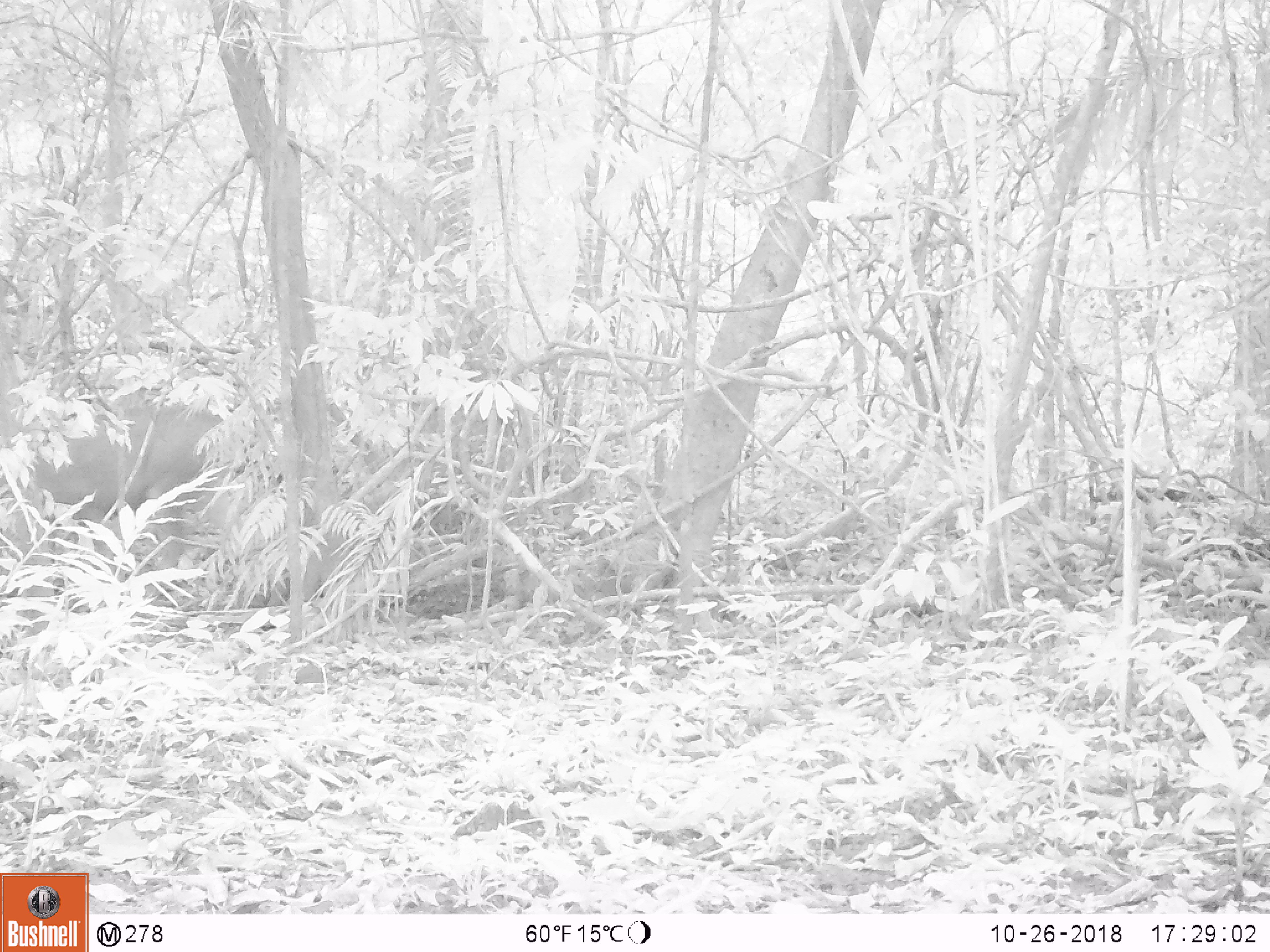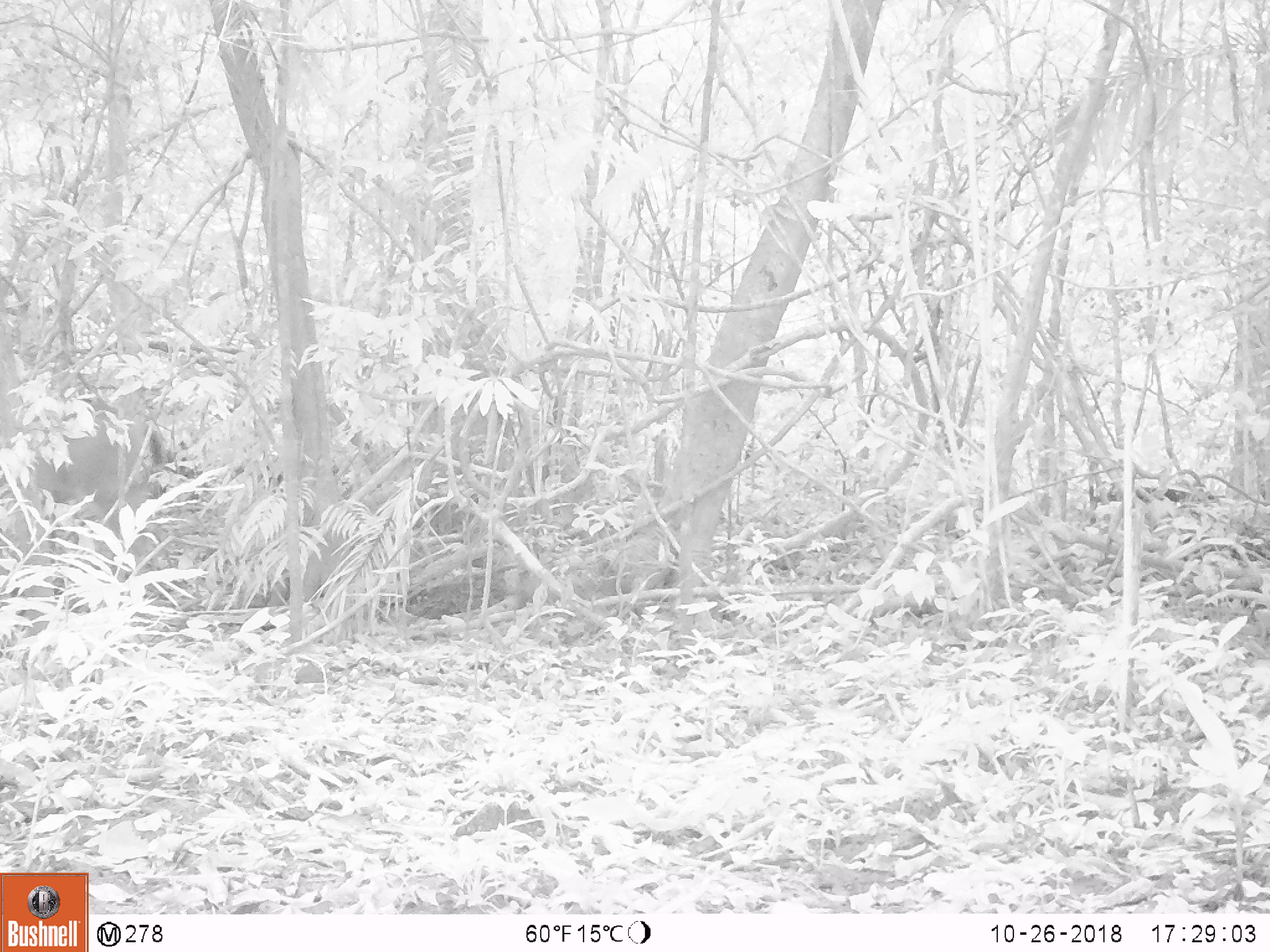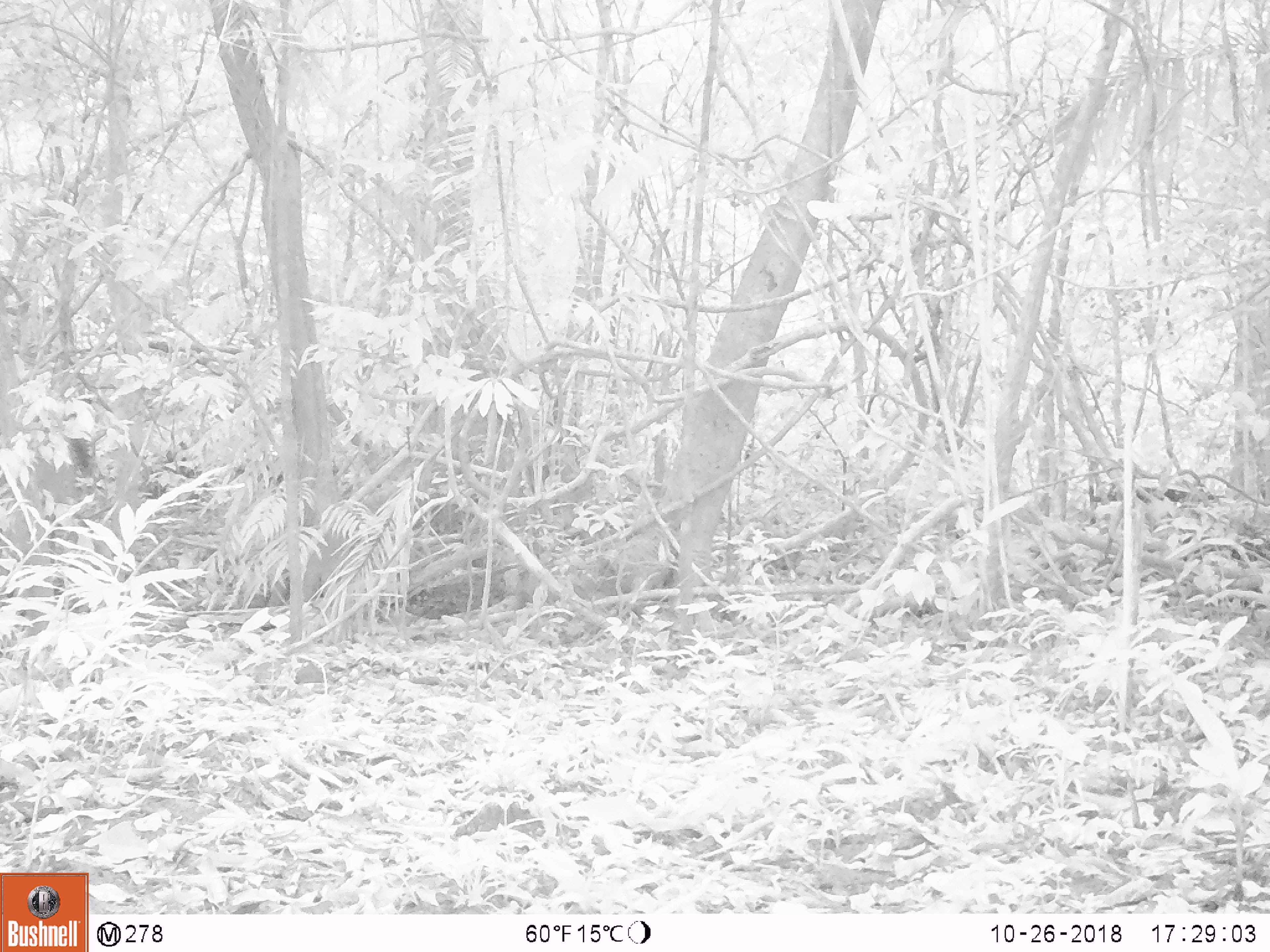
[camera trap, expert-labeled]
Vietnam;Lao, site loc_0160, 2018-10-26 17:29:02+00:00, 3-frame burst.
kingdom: Animalia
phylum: Chordata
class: Mammalia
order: Artiodactyla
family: Cervidae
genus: Rusa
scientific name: Rusa unicolor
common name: sambar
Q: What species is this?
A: Sambar (Rusa unicolor).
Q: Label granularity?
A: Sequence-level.